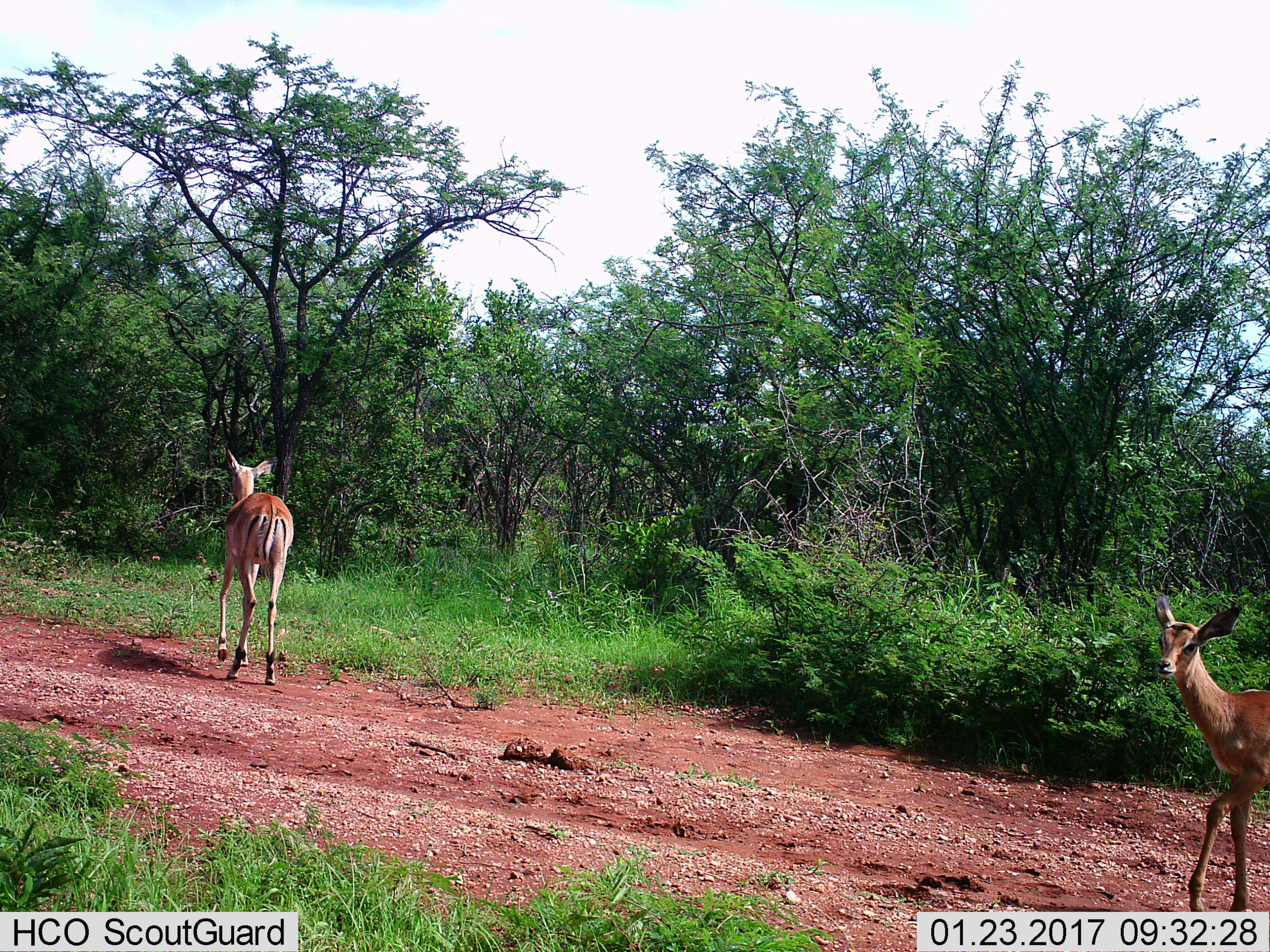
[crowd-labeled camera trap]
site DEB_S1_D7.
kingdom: Animalia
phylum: Chordata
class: Mammalia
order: Artiodactyla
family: Bovidae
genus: Aepyceros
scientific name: Aepyceros melampus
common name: impala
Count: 2.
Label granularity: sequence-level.